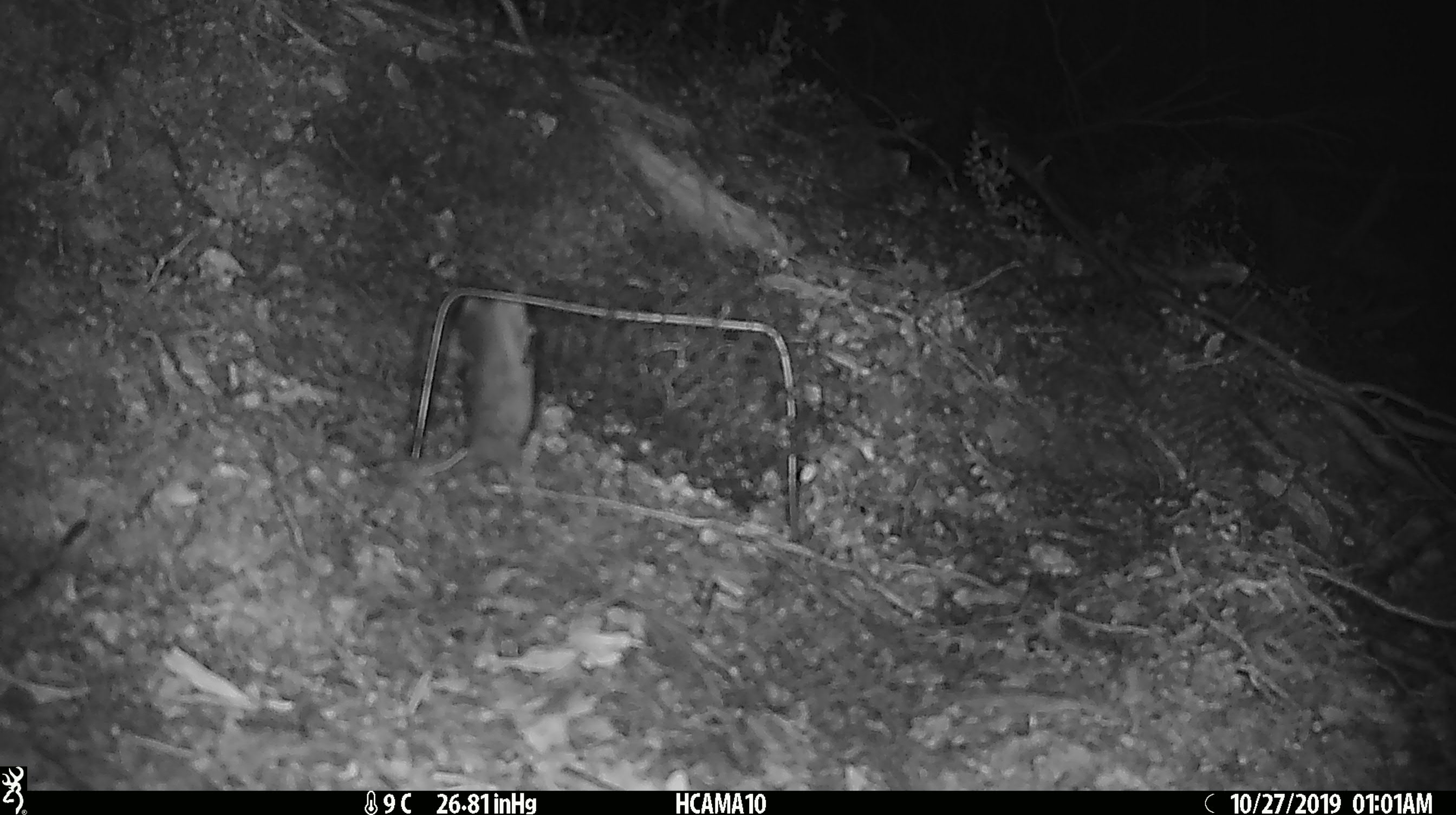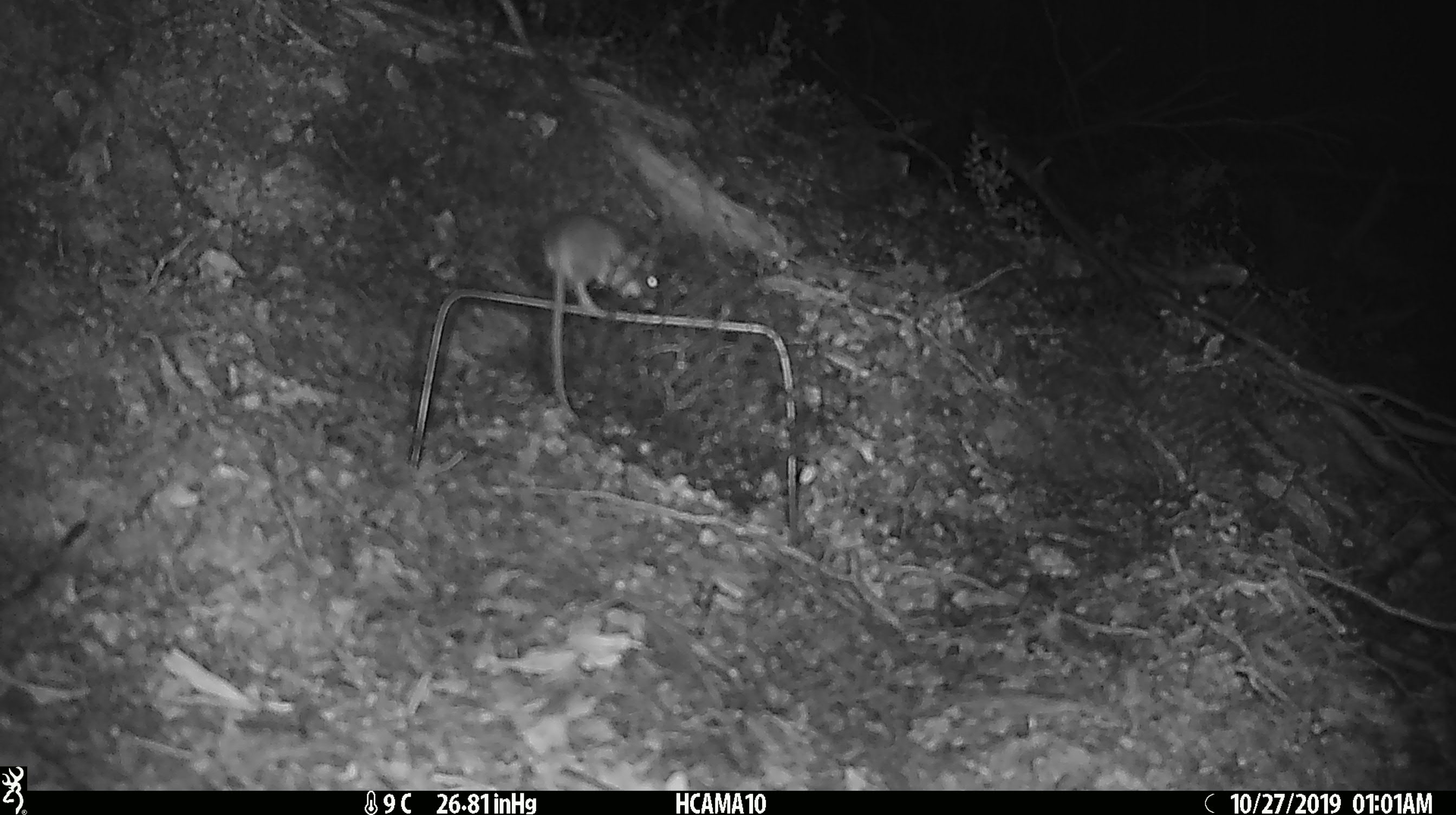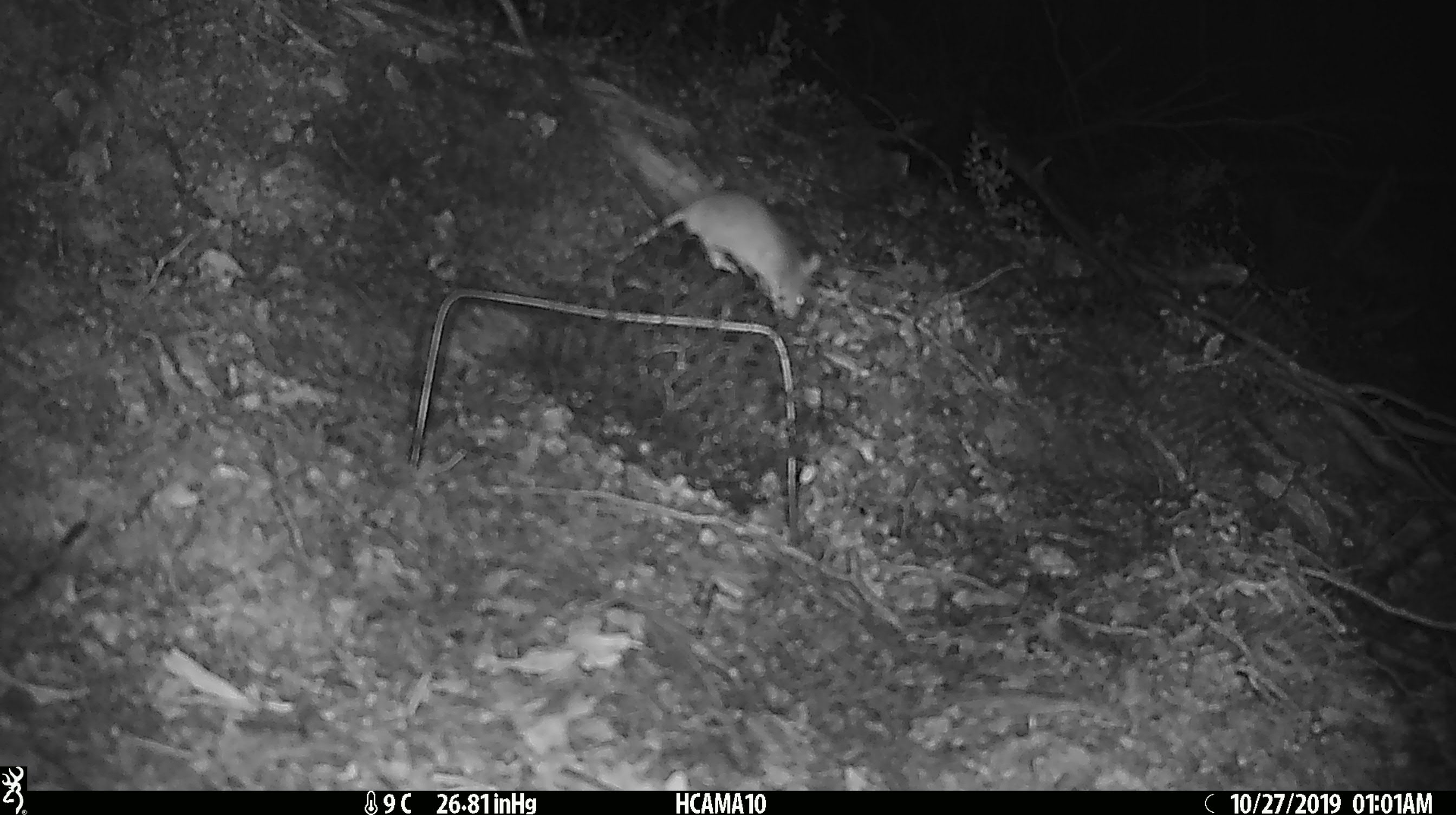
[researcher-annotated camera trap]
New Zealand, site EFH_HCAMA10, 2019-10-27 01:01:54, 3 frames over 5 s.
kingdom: Animalia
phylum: Chordata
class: Mammalia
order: Rodentia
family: Muridae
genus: Mus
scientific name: Mus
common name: mouse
Mouse (Mus).